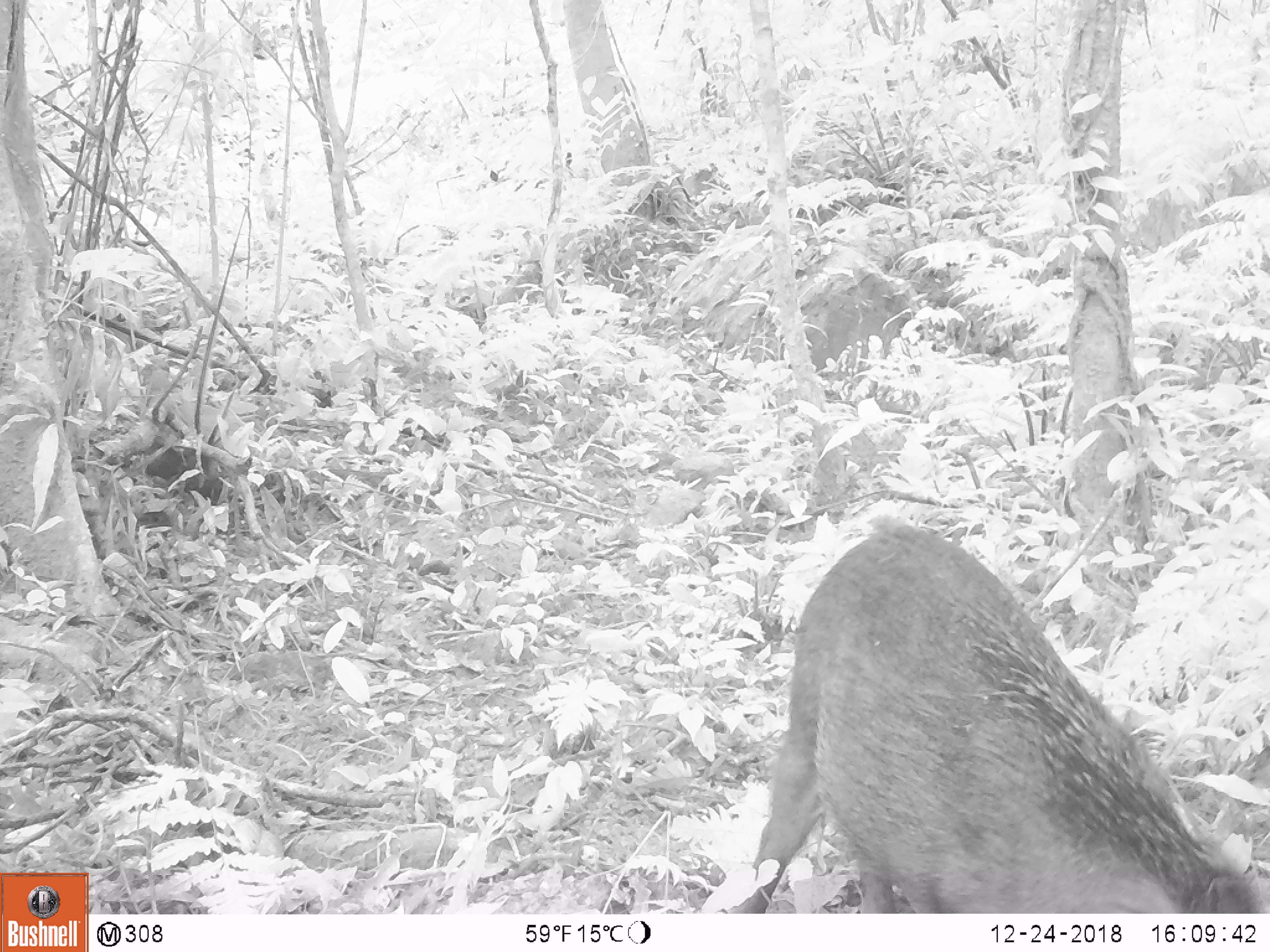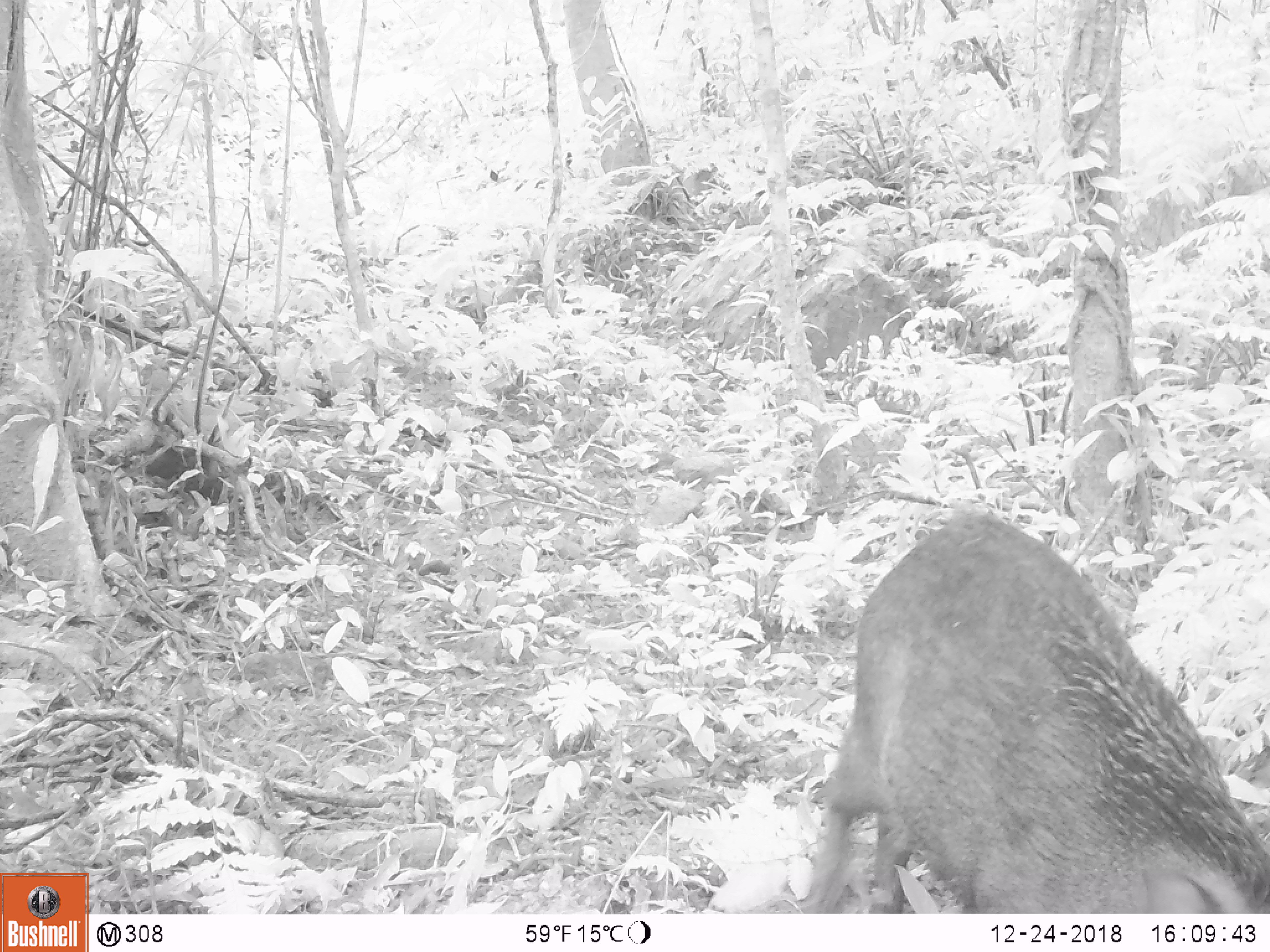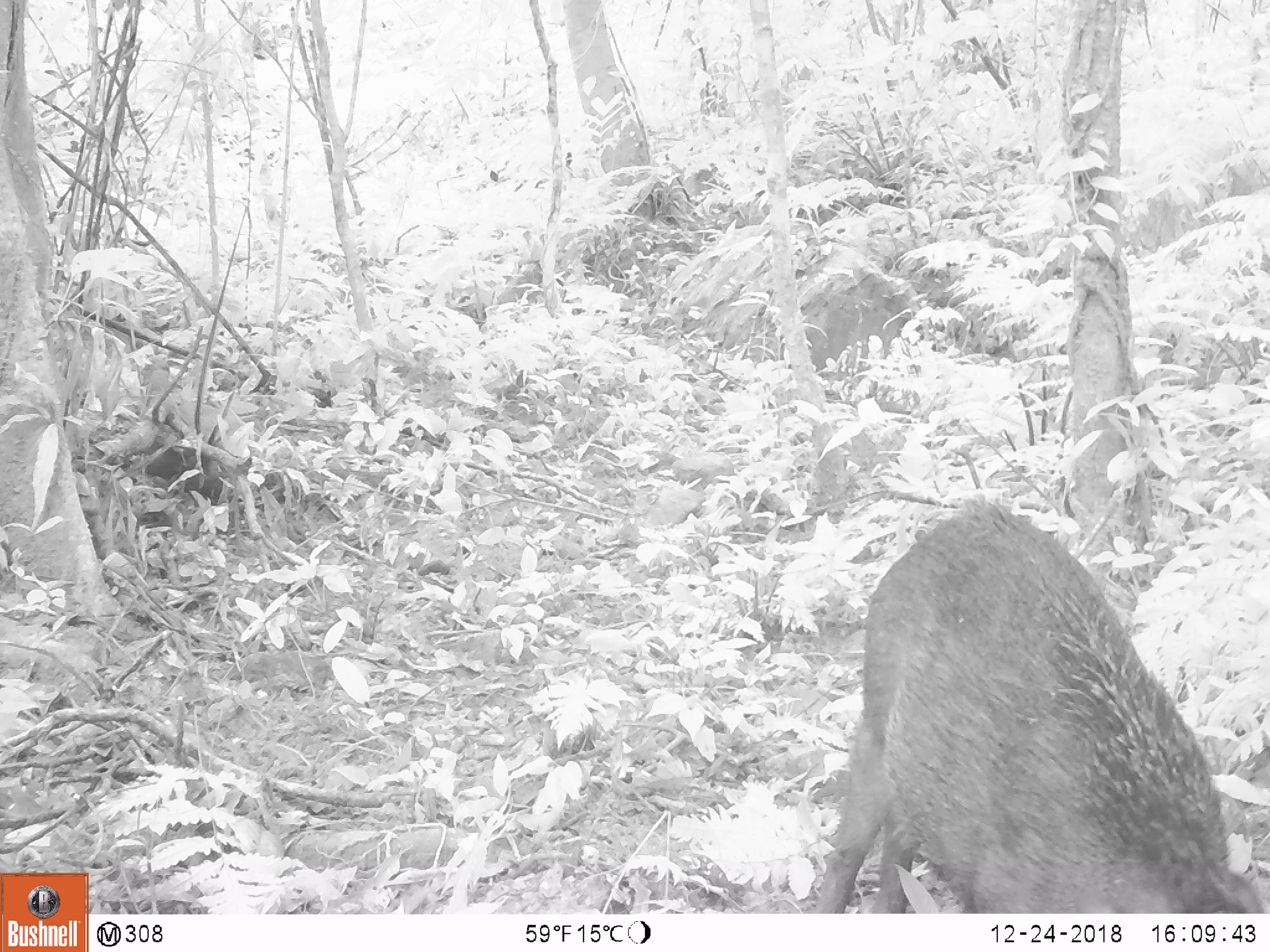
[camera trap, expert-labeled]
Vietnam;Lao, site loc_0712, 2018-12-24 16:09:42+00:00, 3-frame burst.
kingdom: Animalia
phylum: Chordata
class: Mammalia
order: Artiodactyla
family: Suidae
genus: Sus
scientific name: Sus scrofa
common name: eurasian wild pig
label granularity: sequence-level